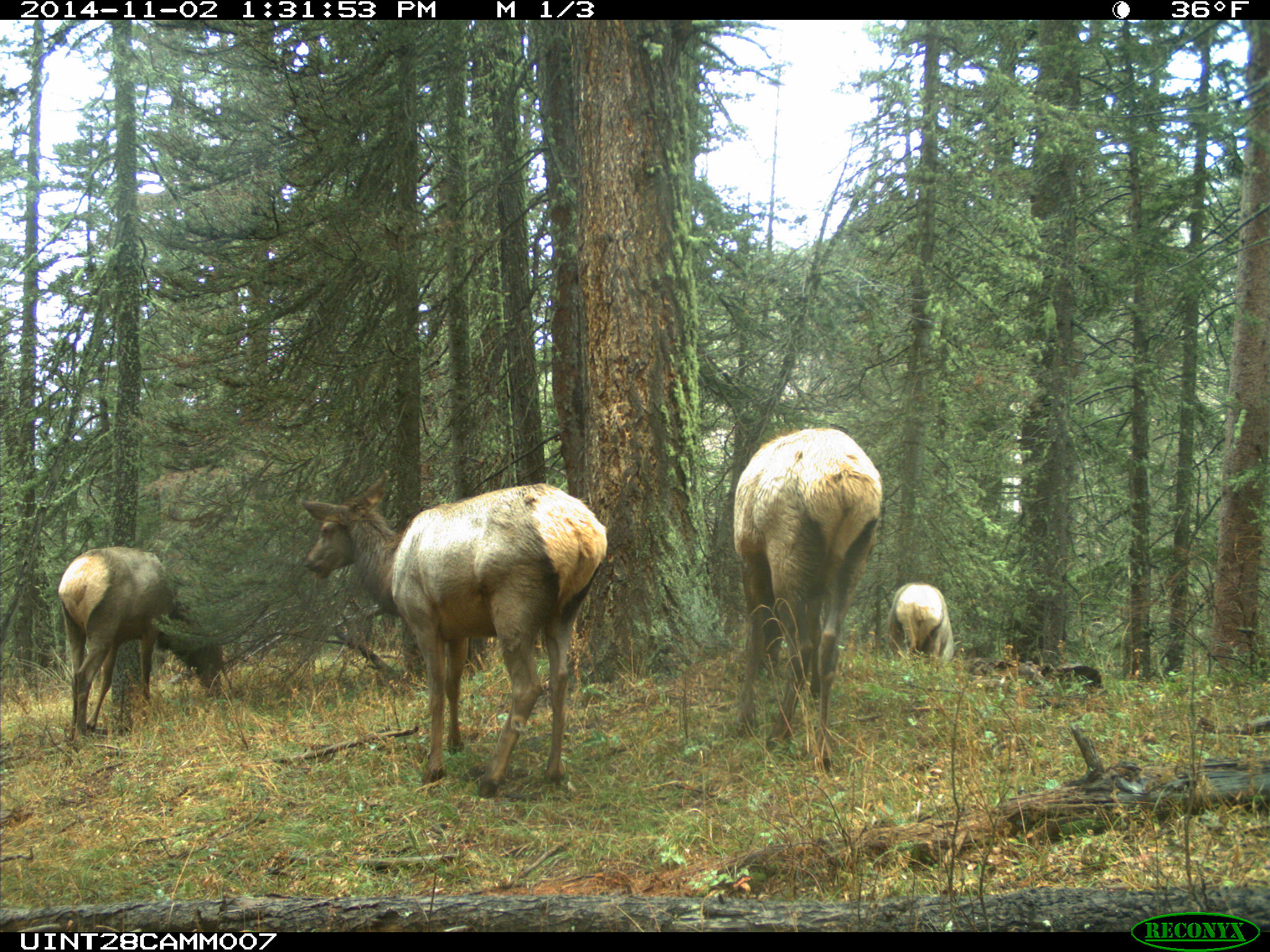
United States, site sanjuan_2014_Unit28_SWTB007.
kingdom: Animalia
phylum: Chordata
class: Mammalia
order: Artiodactyla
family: Cervidae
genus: Cervus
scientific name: Cervus elaphus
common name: red deer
Cervus elaphus (red deer).